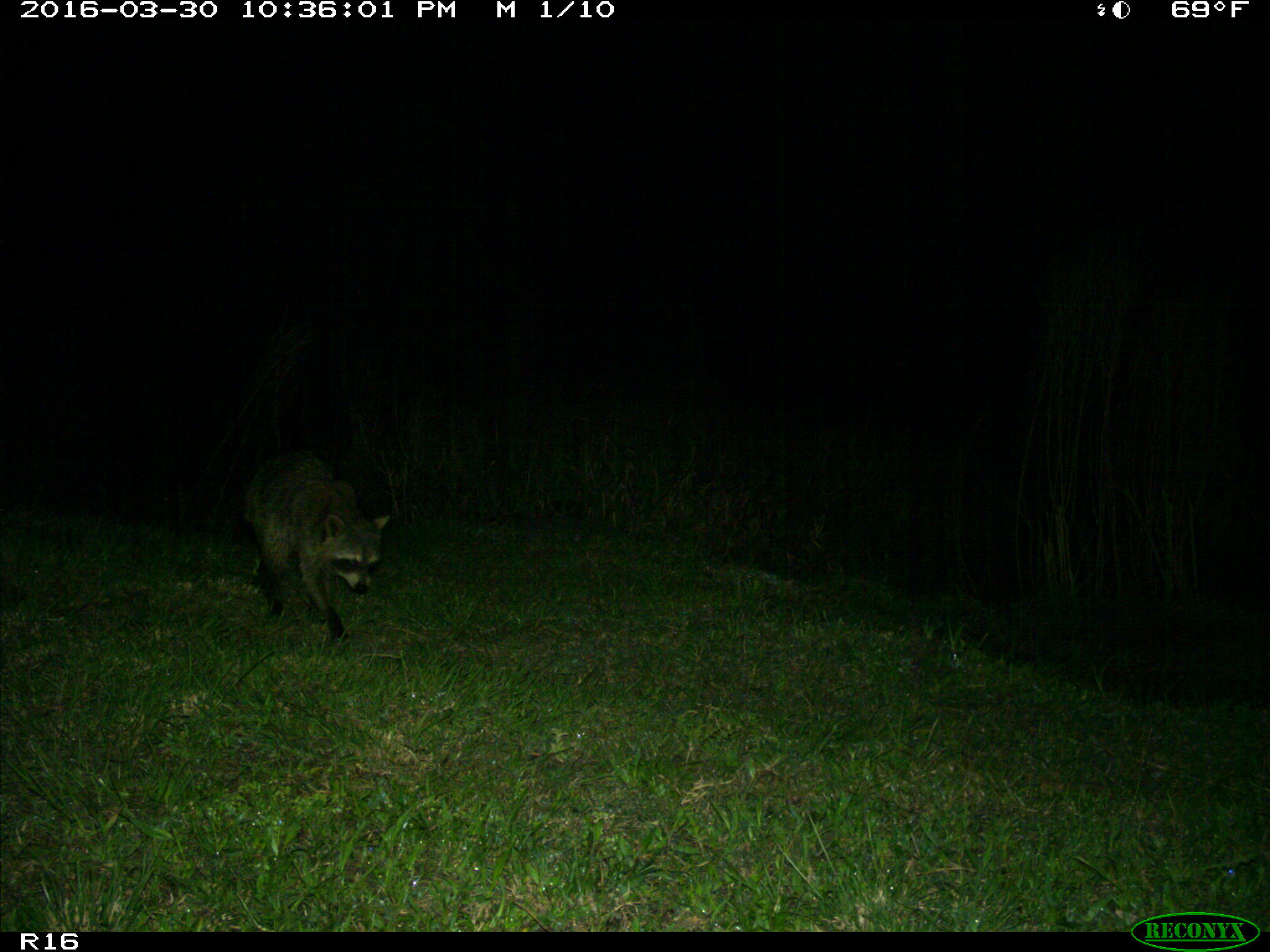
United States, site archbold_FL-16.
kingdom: Animalia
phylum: Chordata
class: Mammalia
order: Carnivora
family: Procyonidae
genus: Procyon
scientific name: Procyon lotor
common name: common raccoon